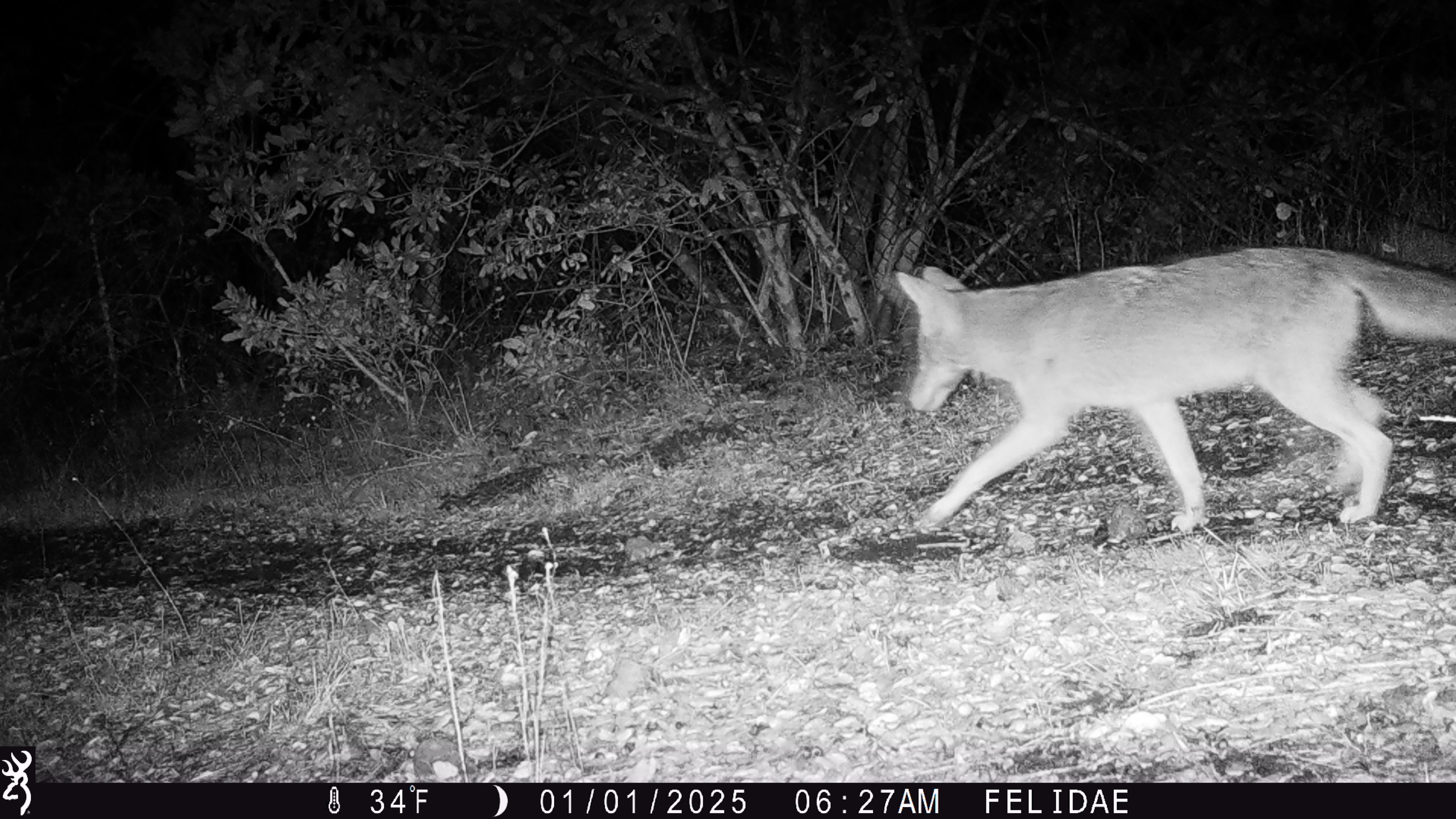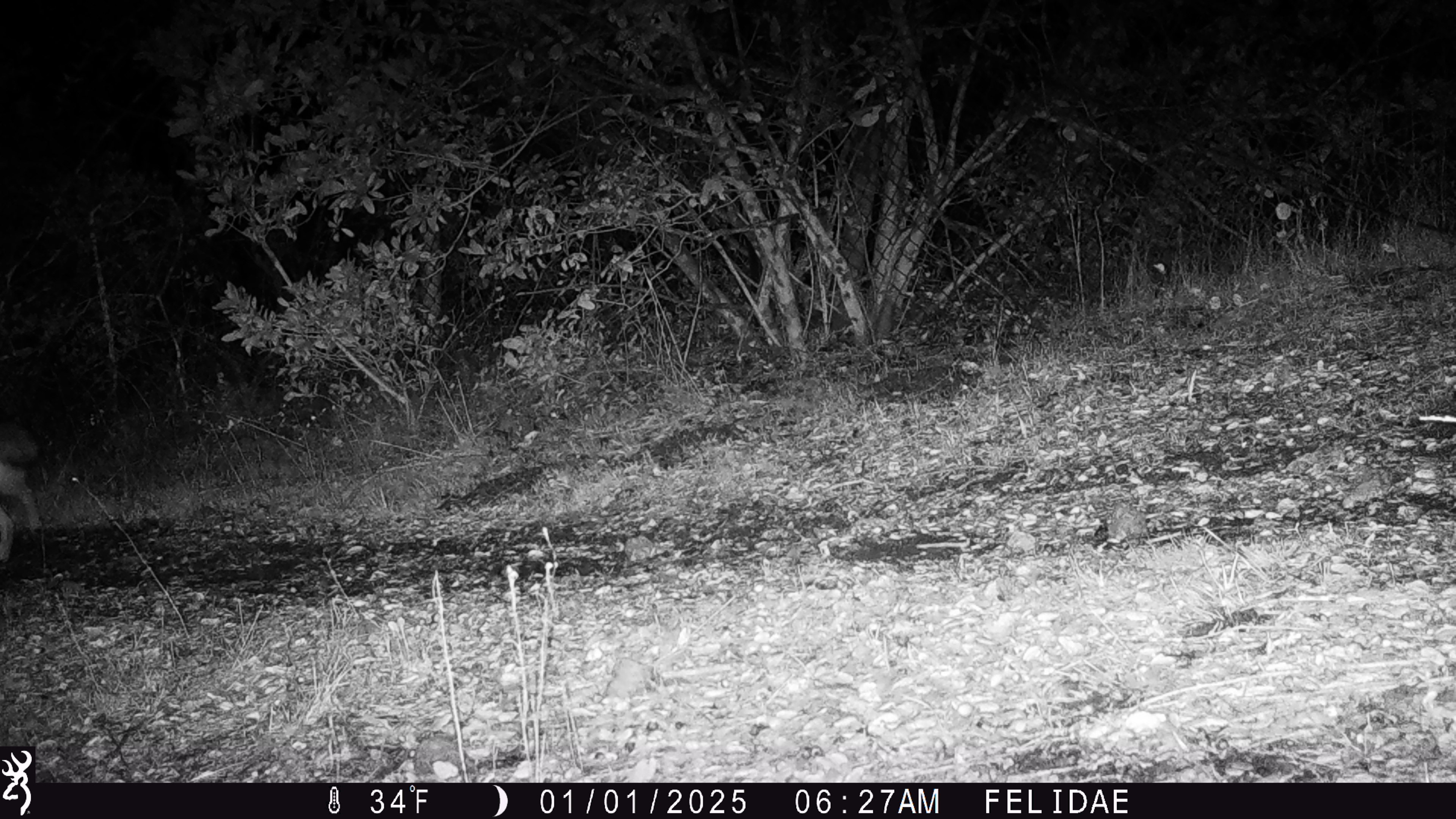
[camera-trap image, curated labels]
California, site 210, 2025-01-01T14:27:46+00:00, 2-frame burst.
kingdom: Animalia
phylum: Chordata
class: Mammalia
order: Carnivora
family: Canidae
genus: Canis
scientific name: Canis latrans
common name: coyote